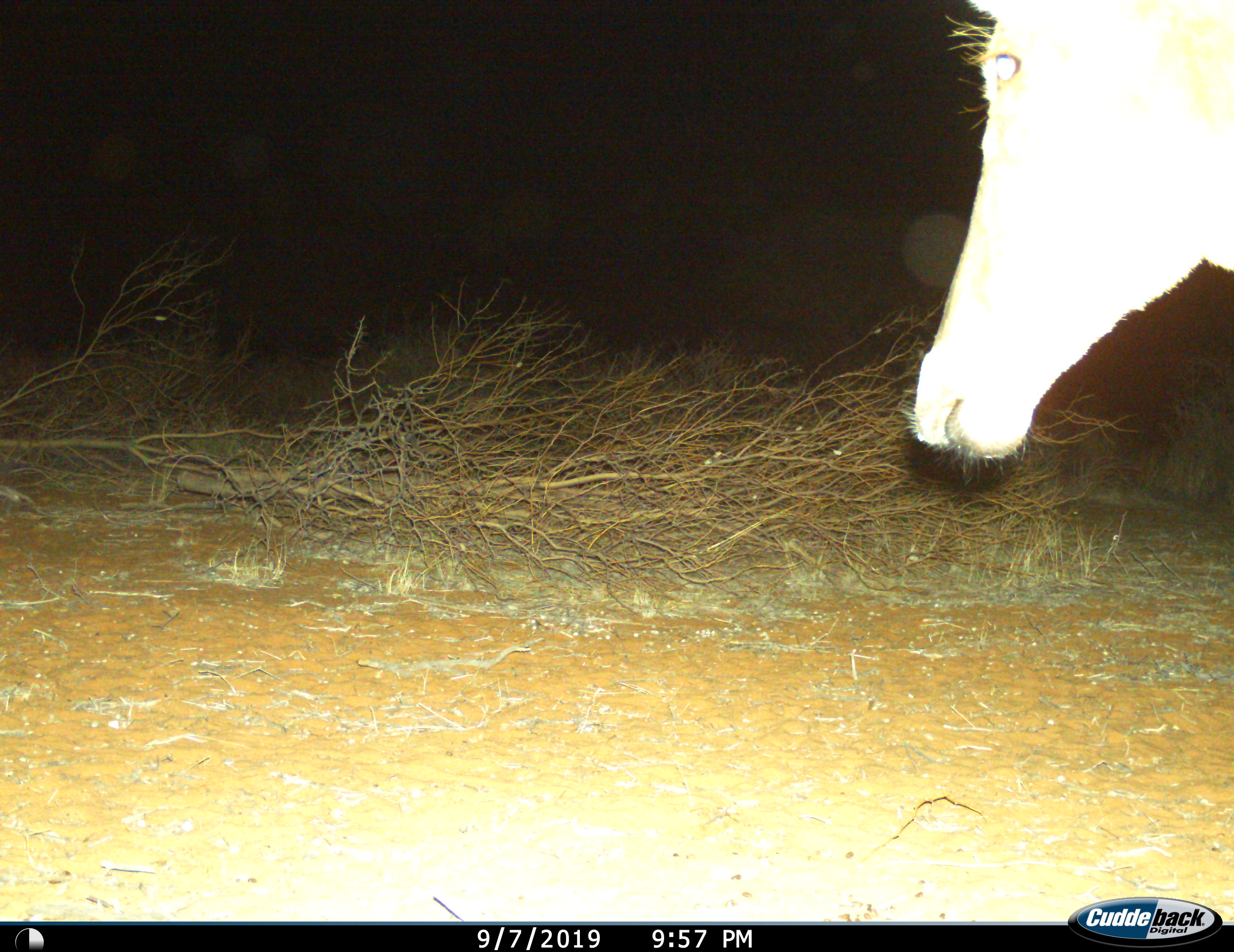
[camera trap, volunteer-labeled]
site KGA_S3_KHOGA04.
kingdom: Animalia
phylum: Chordata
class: Mammalia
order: Artiodactyla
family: Bovidae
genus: Alcelaphus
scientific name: Alcelaphus buselaphus caama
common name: red hartebeest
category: hartebeestred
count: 1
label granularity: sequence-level